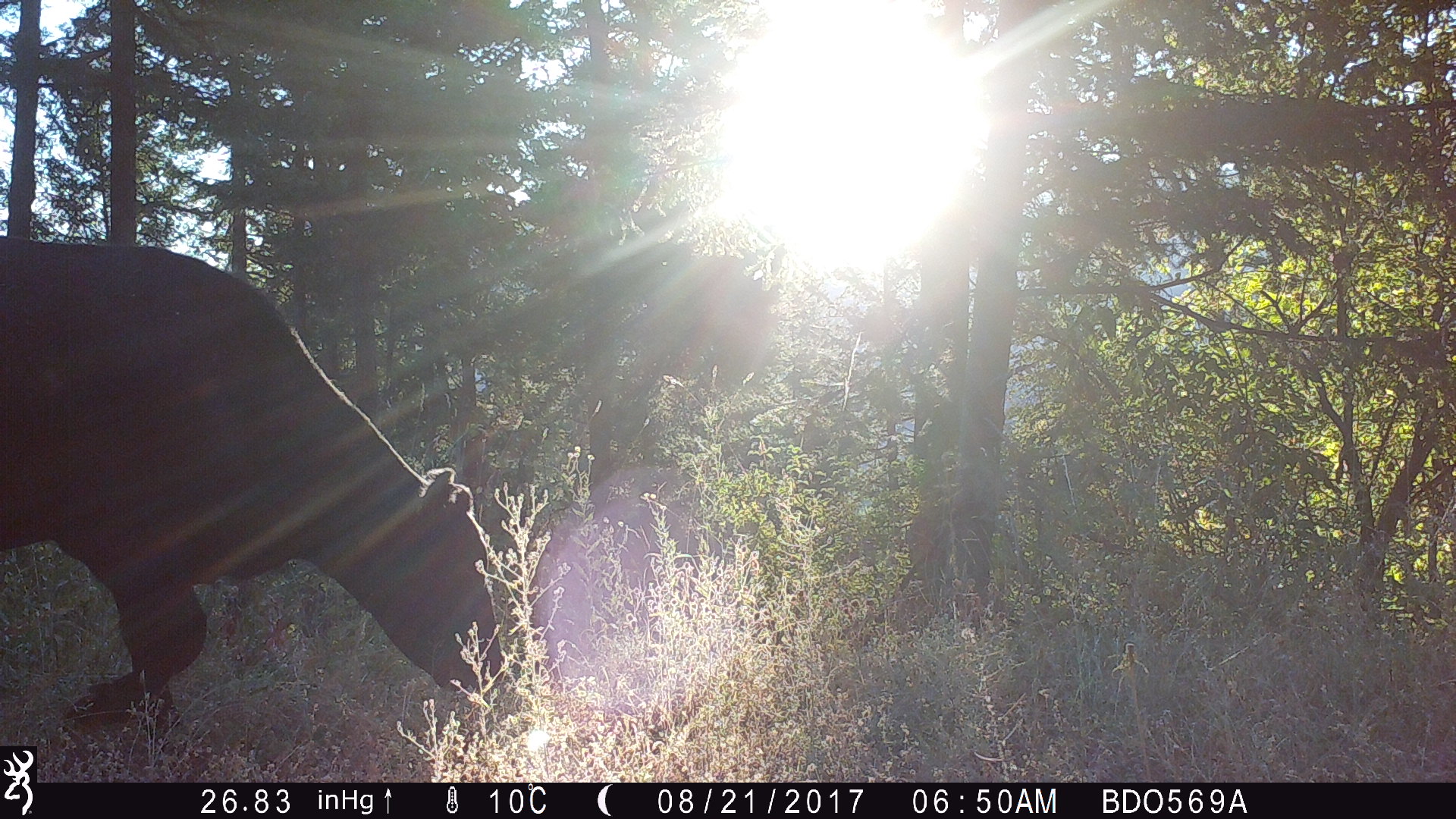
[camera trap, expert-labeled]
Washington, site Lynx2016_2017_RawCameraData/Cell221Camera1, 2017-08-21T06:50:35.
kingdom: Animalia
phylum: Chordata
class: Mammalia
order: Artiodactyla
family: Bovidae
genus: Bos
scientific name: Bos taurus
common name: domestic cattle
Domestic cattle (Bos taurus). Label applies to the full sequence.